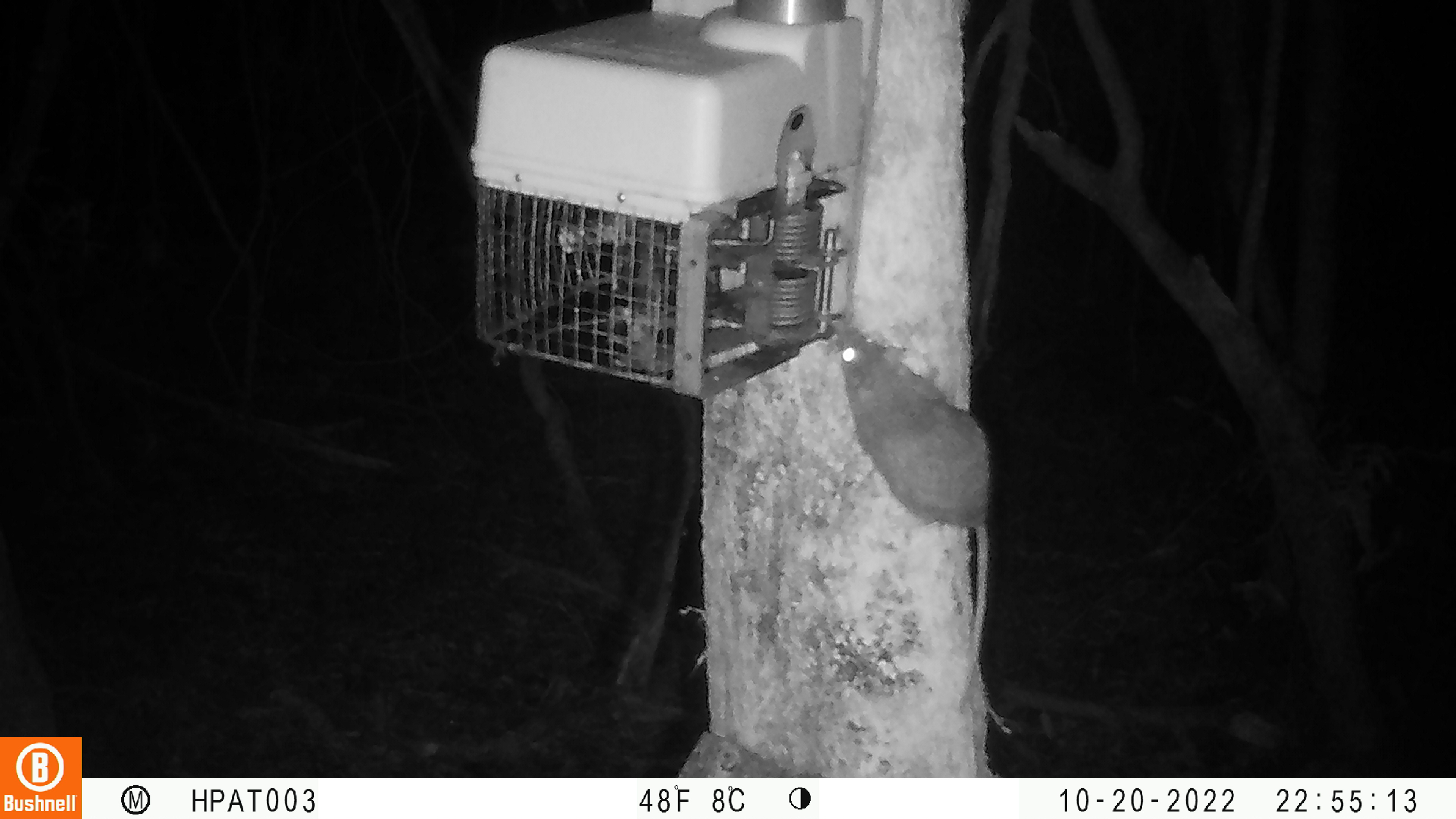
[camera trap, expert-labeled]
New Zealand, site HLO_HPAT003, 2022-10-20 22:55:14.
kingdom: Animalia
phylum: Chordata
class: Mammalia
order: Rodentia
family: Muridae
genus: Rattus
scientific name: Rattus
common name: rat